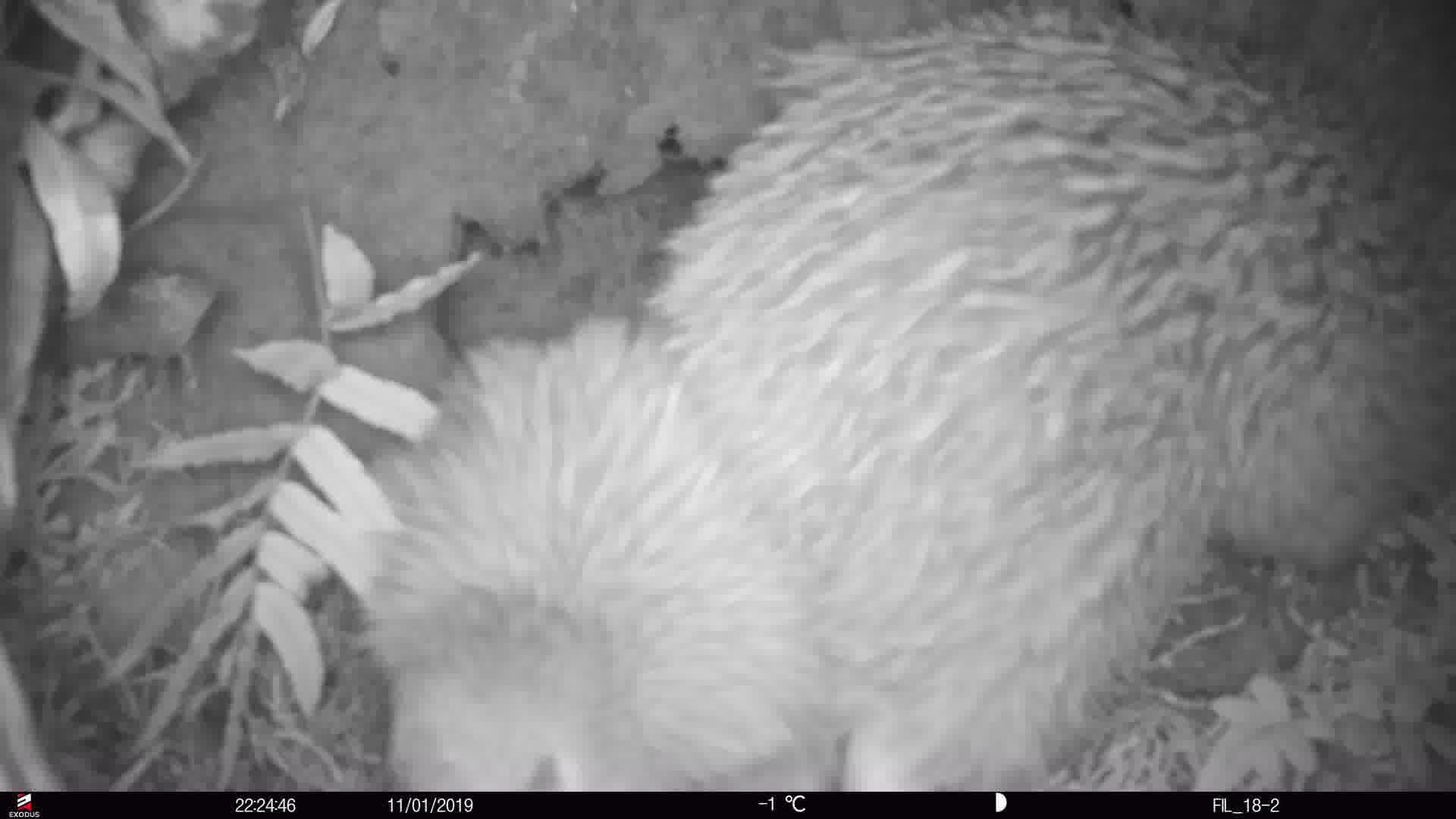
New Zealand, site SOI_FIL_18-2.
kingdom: Animalia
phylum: Chordata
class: Aves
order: Apterygiformes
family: Apterygidae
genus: Apteryx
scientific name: Apteryx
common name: kiwi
Kiwi (Apteryx).